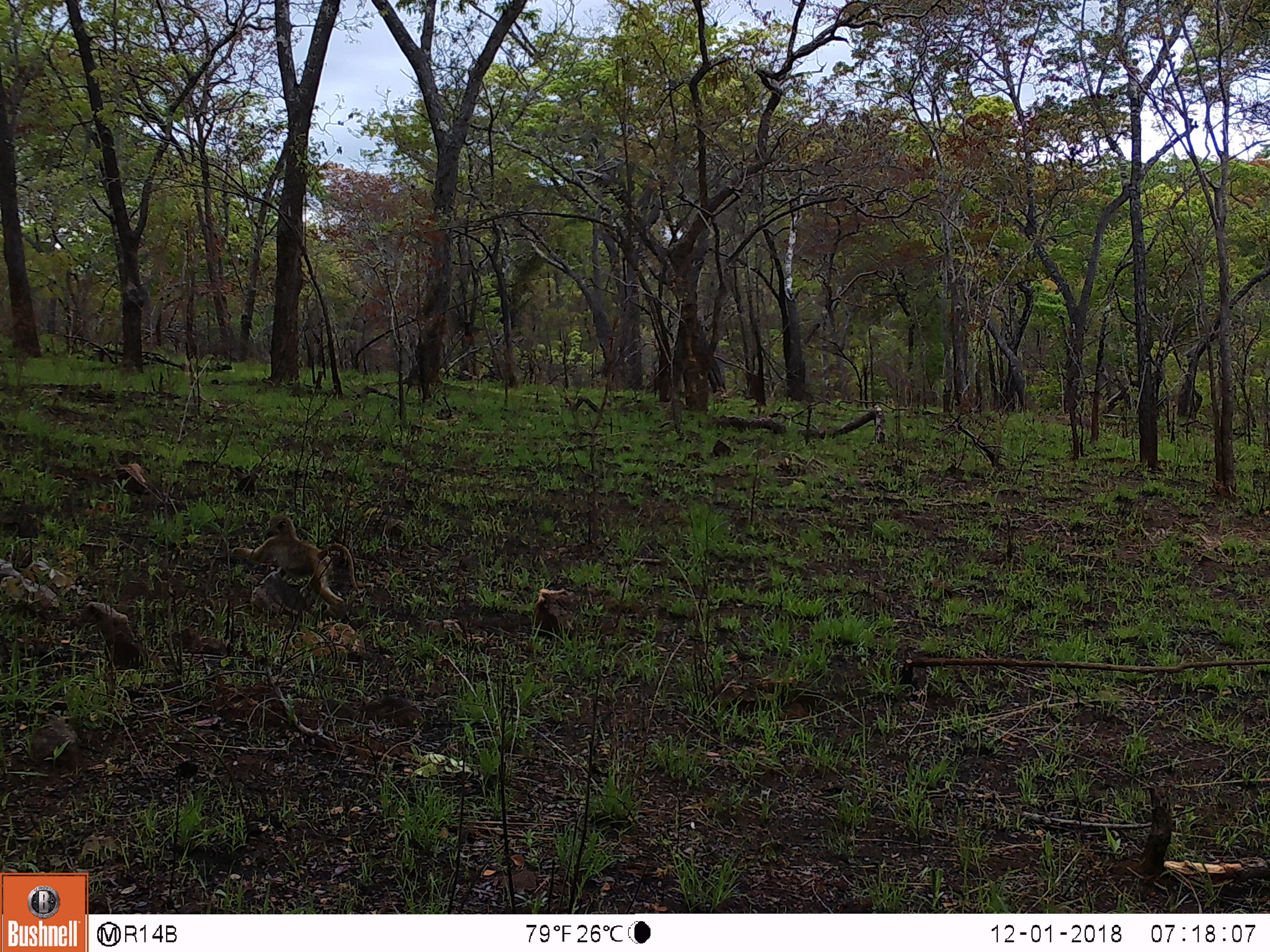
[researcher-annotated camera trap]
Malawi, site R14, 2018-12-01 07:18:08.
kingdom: Animalia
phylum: Chordata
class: Mammalia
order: Primates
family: Cercopithecidae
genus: Papio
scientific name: Papio cynocephalus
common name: yellow baboon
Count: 1.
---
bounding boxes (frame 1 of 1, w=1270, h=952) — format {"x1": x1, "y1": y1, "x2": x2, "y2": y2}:
yellow baboon: {"x1": 226, "y1": 511, "x2": 359, "y2": 623}